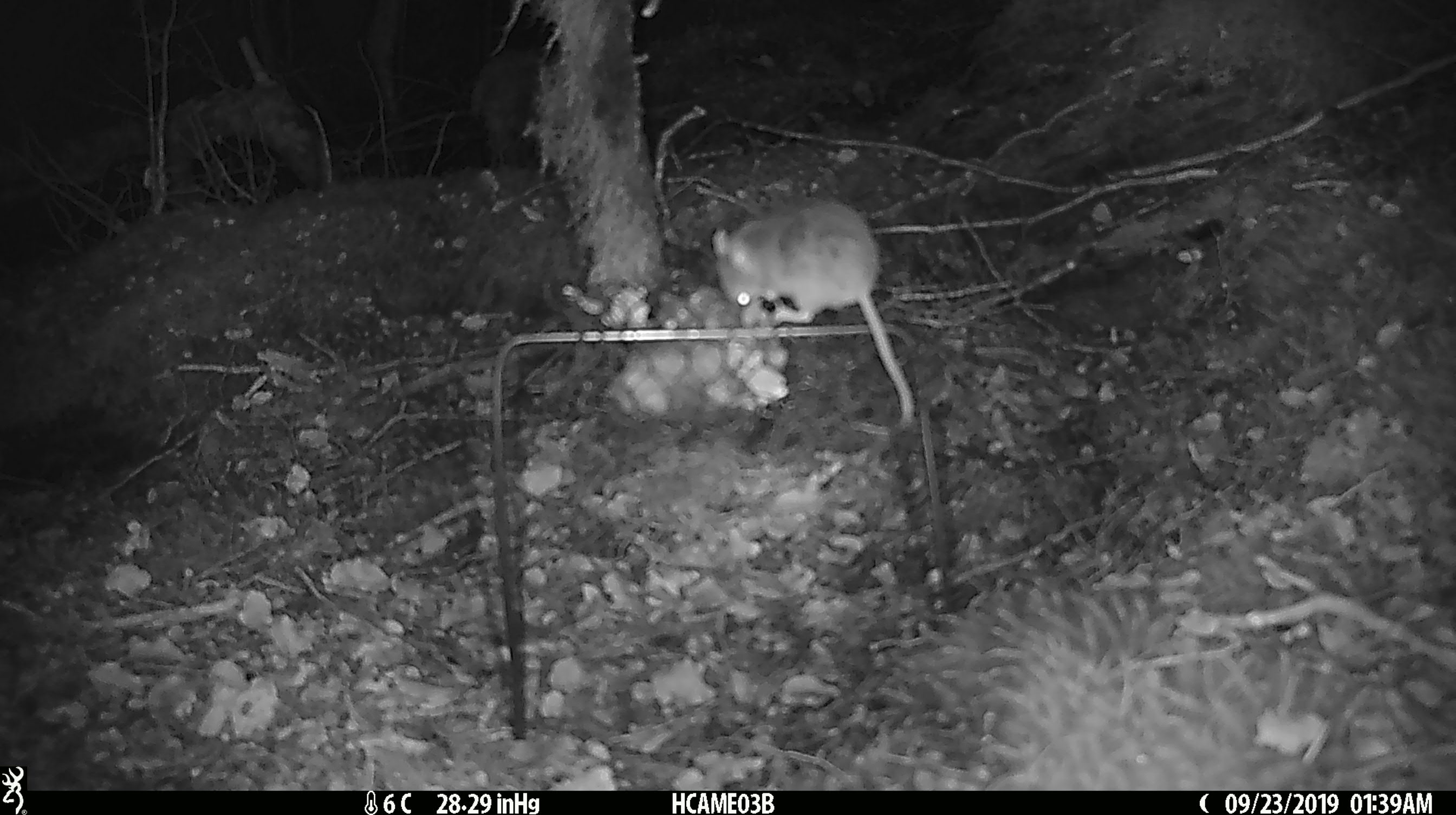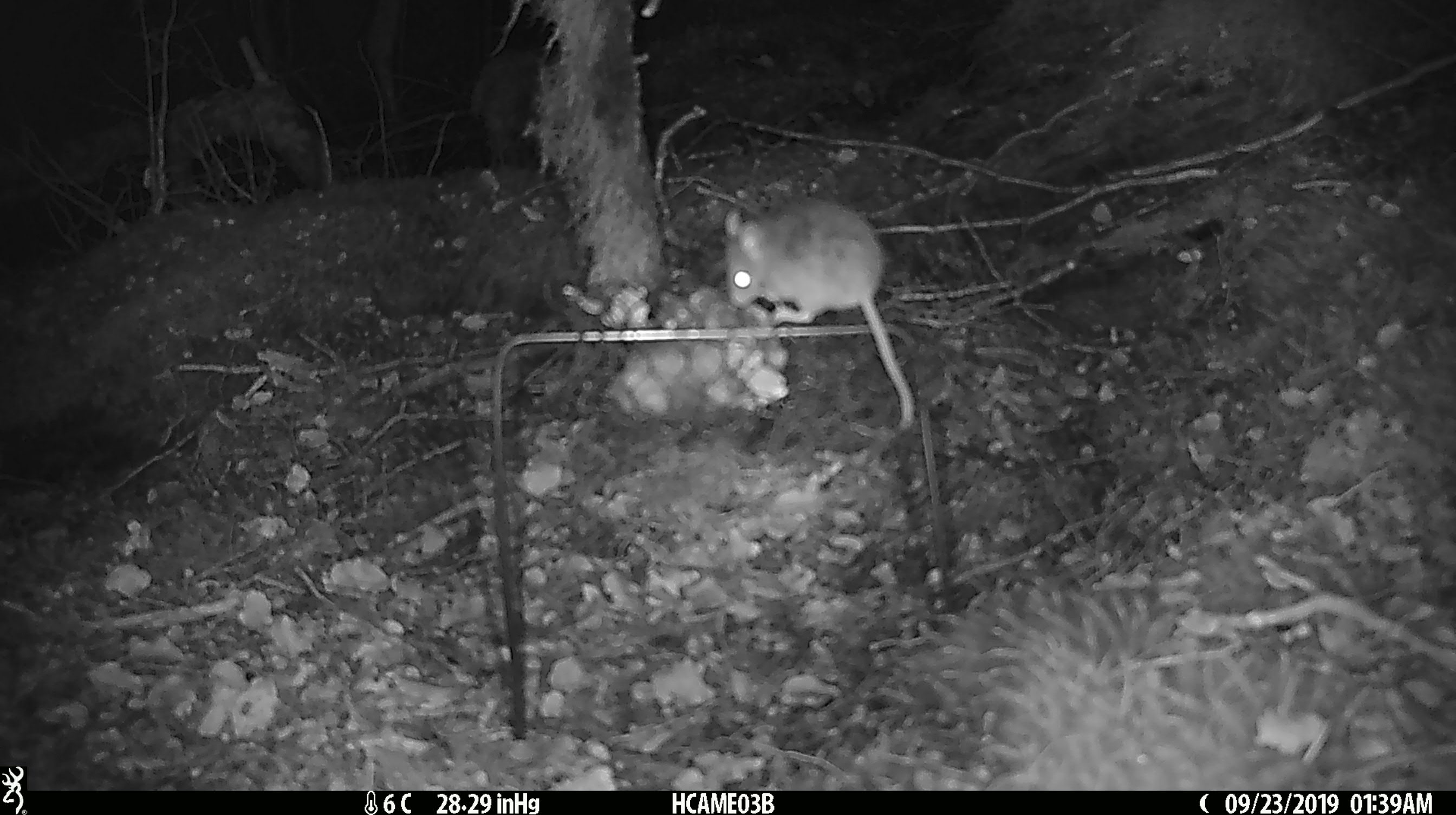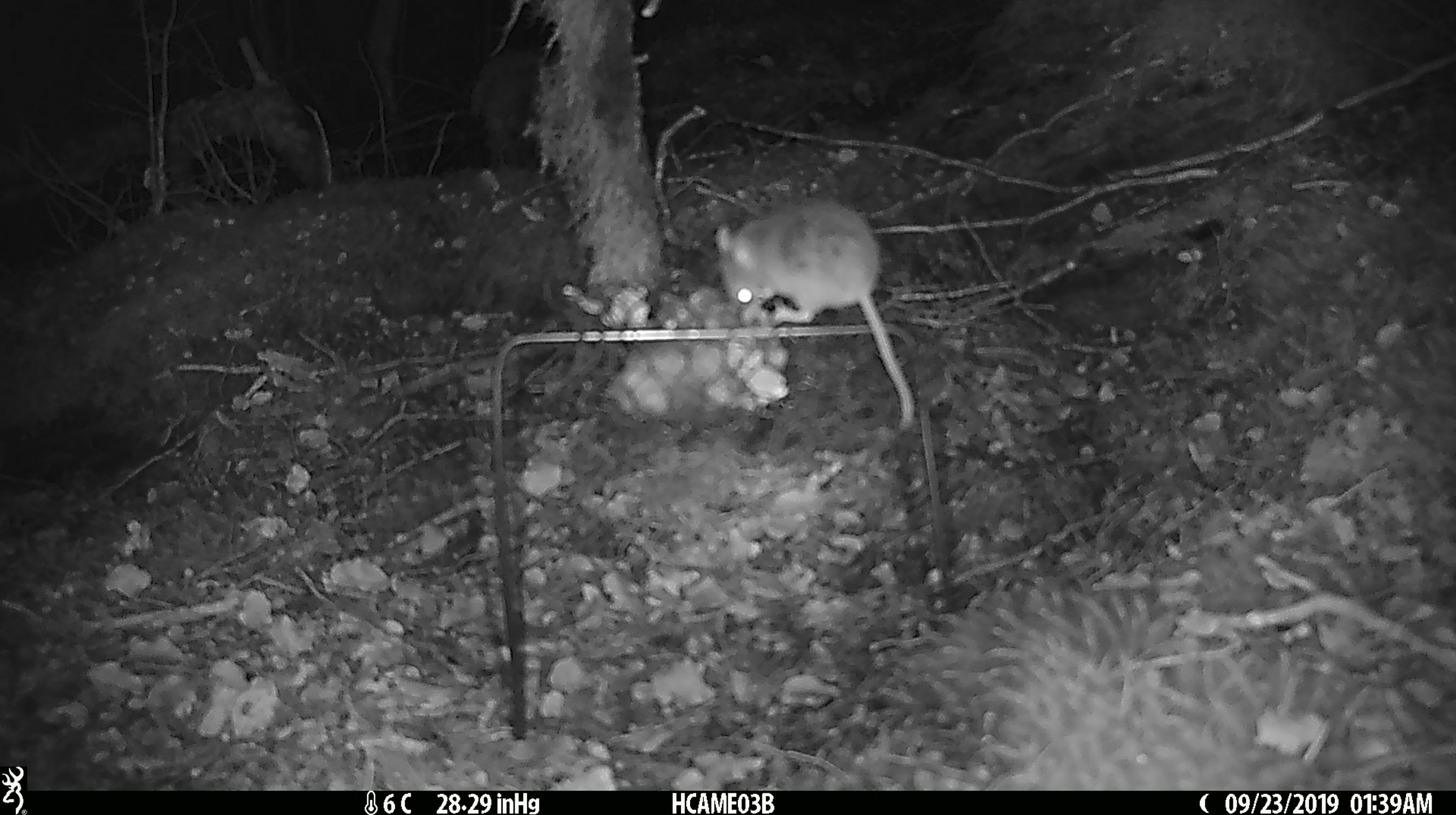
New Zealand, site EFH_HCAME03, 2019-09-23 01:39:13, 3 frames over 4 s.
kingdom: Animalia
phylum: Chordata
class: Mammalia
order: Rodentia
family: Muridae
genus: Mus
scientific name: Mus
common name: mouse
Mouse (Mus).